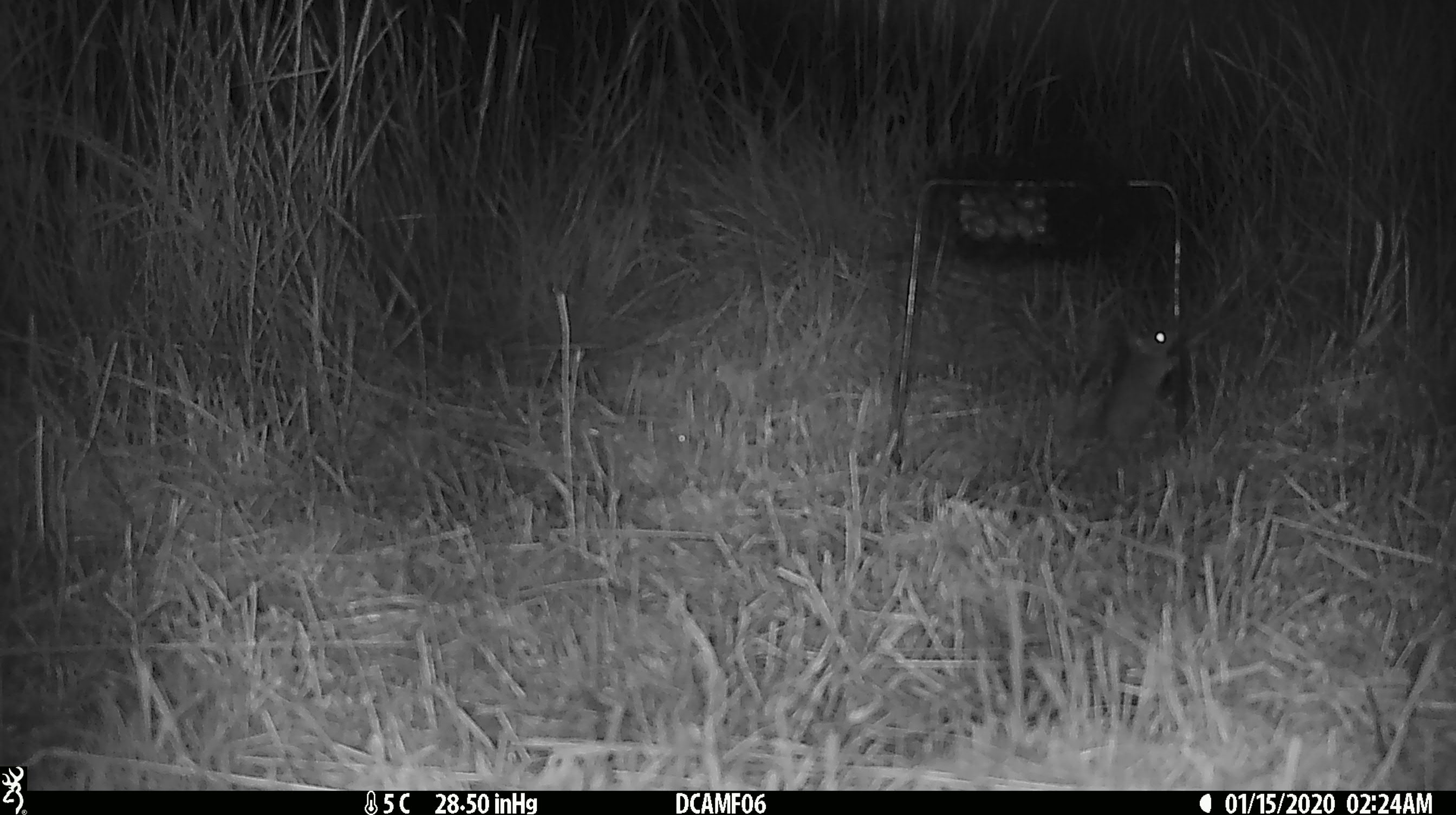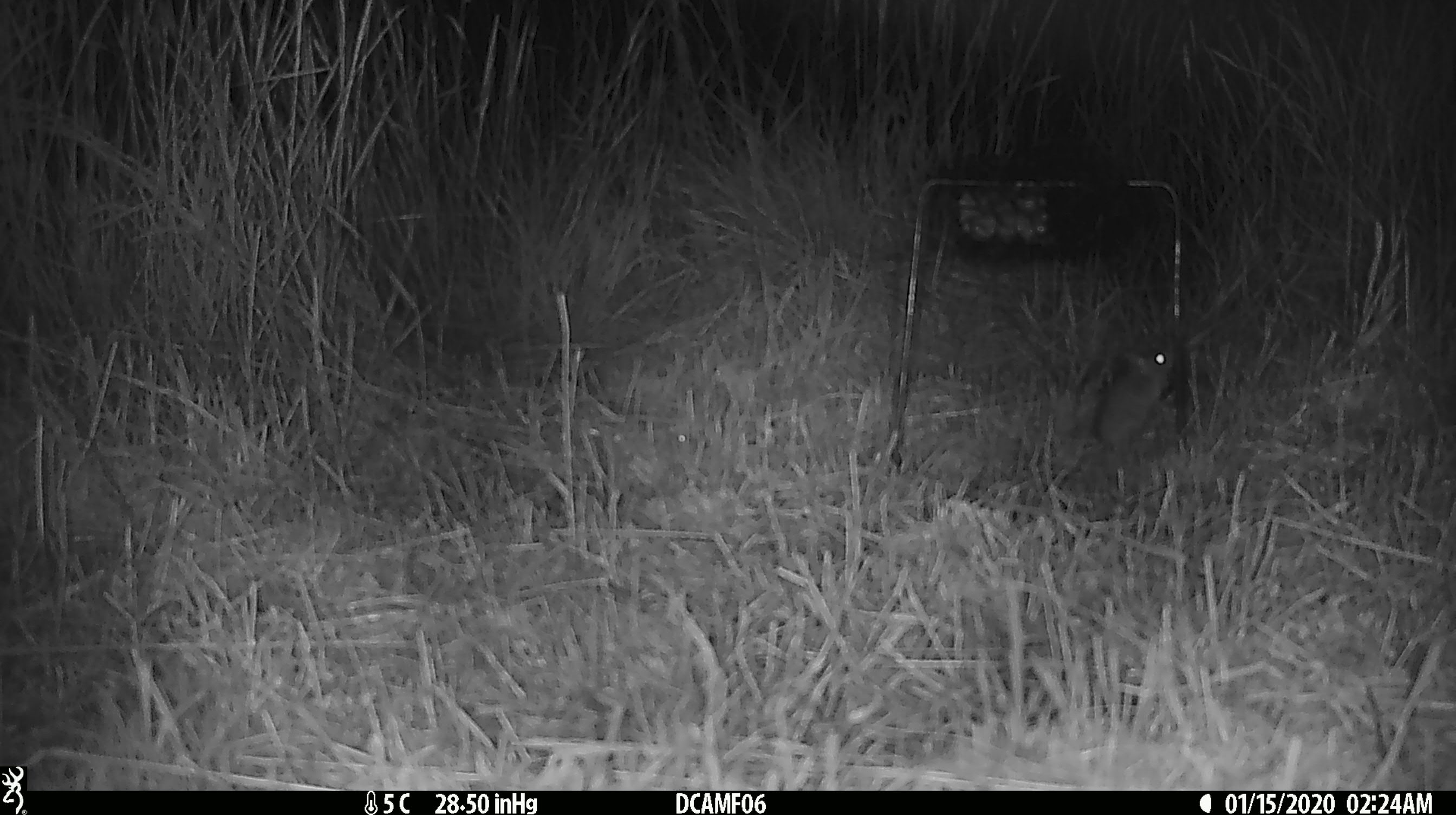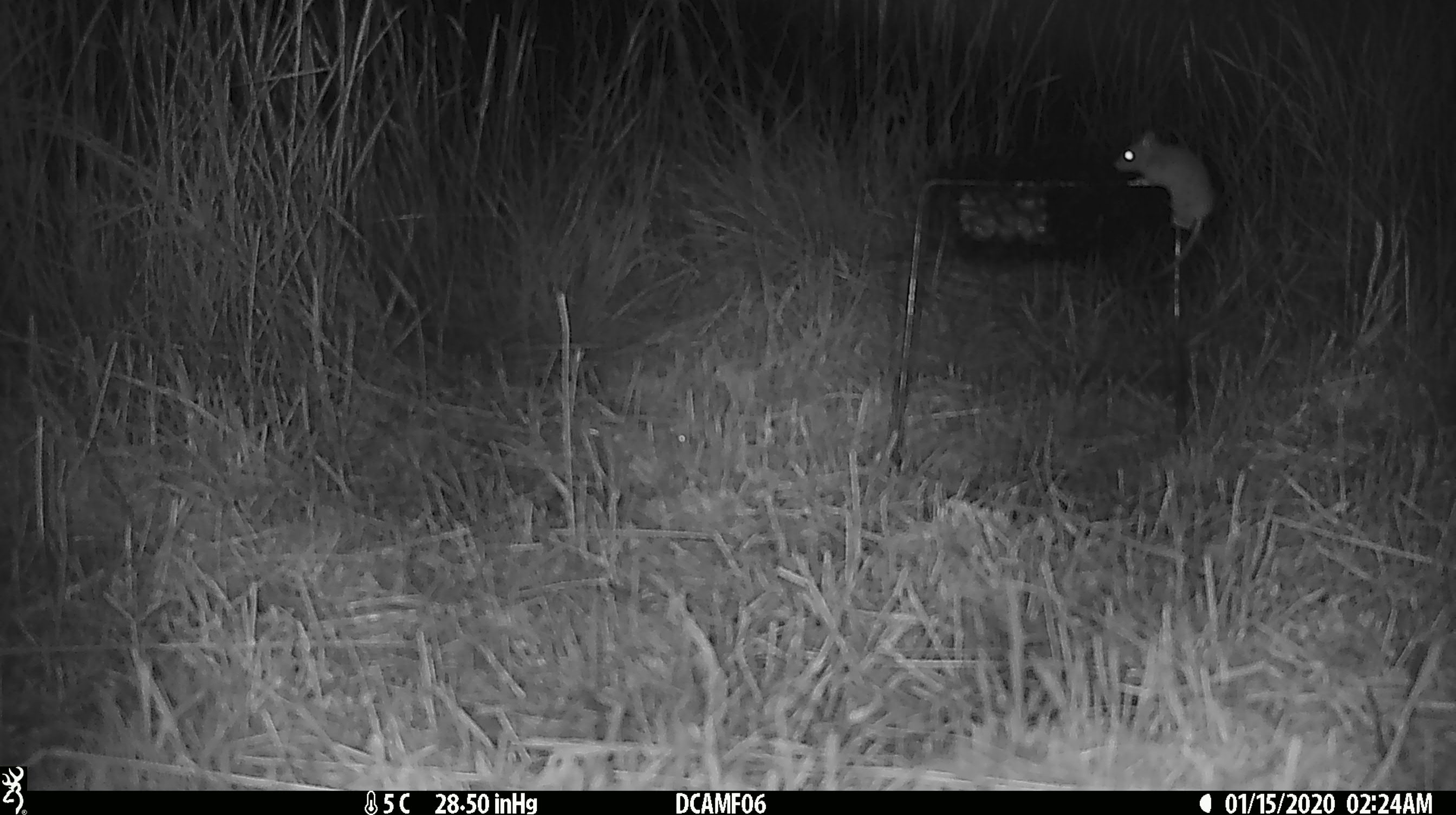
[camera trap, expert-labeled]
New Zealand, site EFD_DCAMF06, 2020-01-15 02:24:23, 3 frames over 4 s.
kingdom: Animalia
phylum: Chordata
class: Mammalia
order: Rodentia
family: Muridae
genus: Mus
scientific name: Mus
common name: mouse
Mouse (Mus).